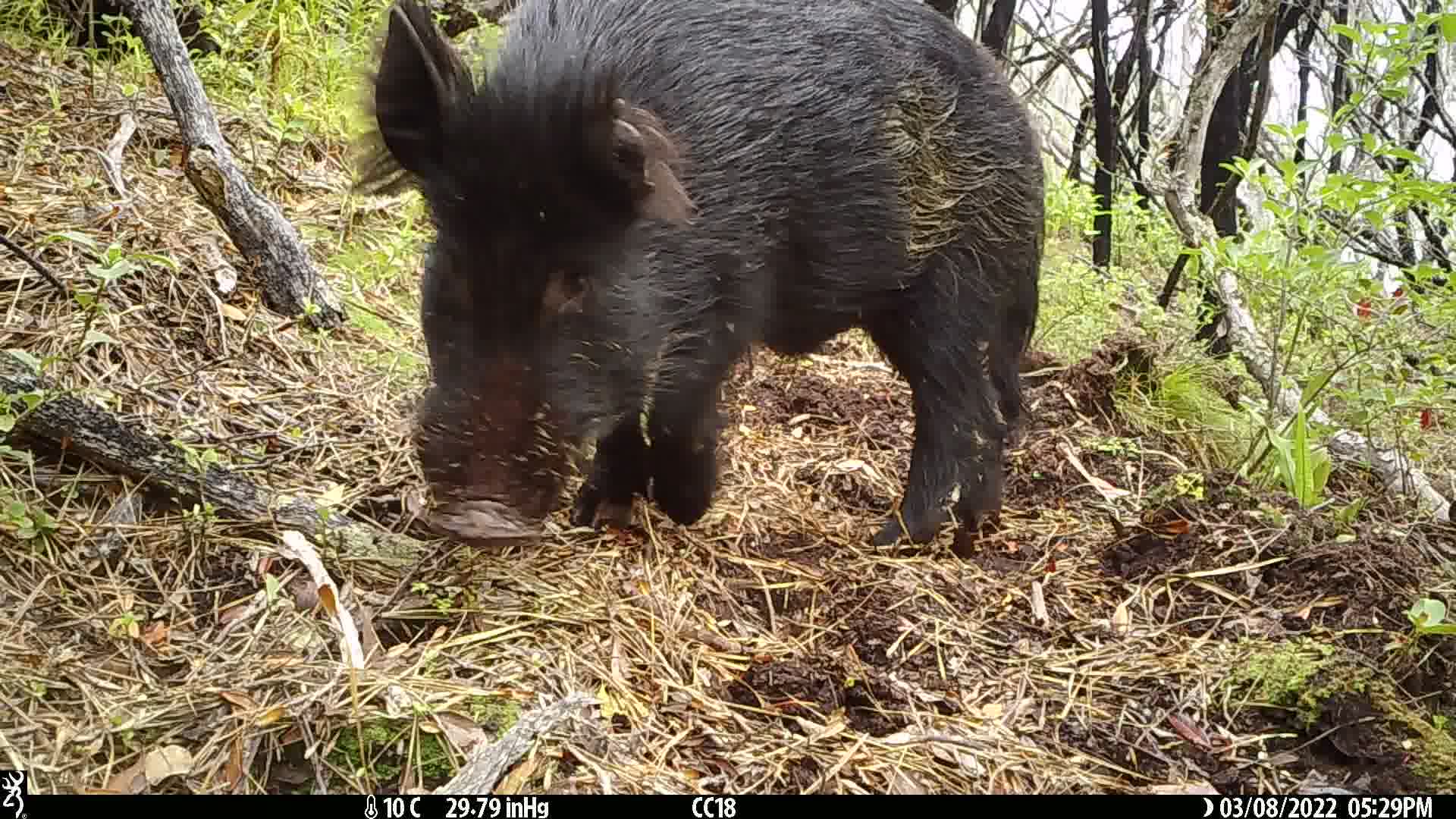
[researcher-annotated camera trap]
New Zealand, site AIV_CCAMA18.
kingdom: Animalia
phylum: Chordata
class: Mammalia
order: Artiodactyla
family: Suidae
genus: Sus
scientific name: Sus scrofa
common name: pig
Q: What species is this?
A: Pig (Sus scrofa).